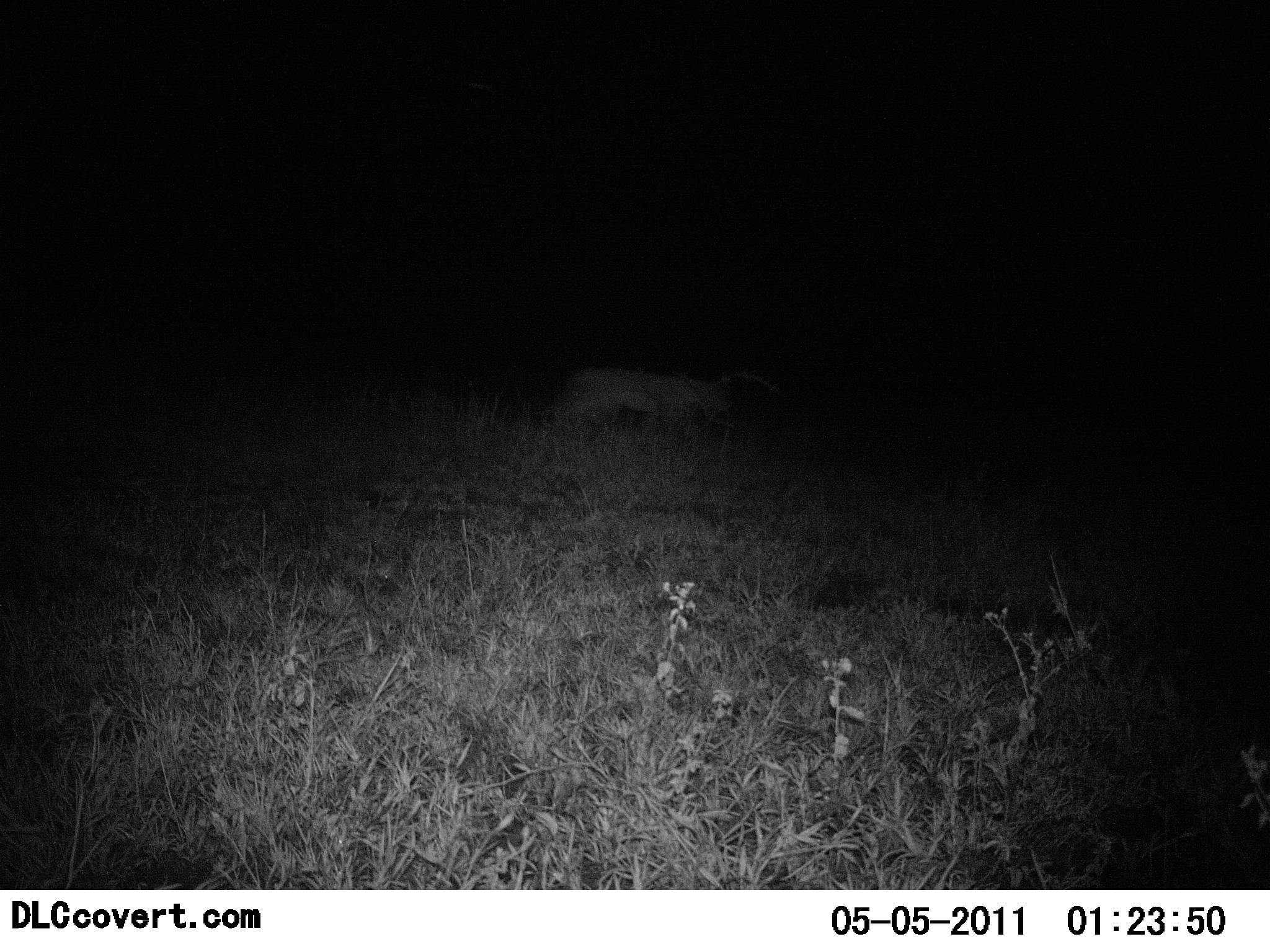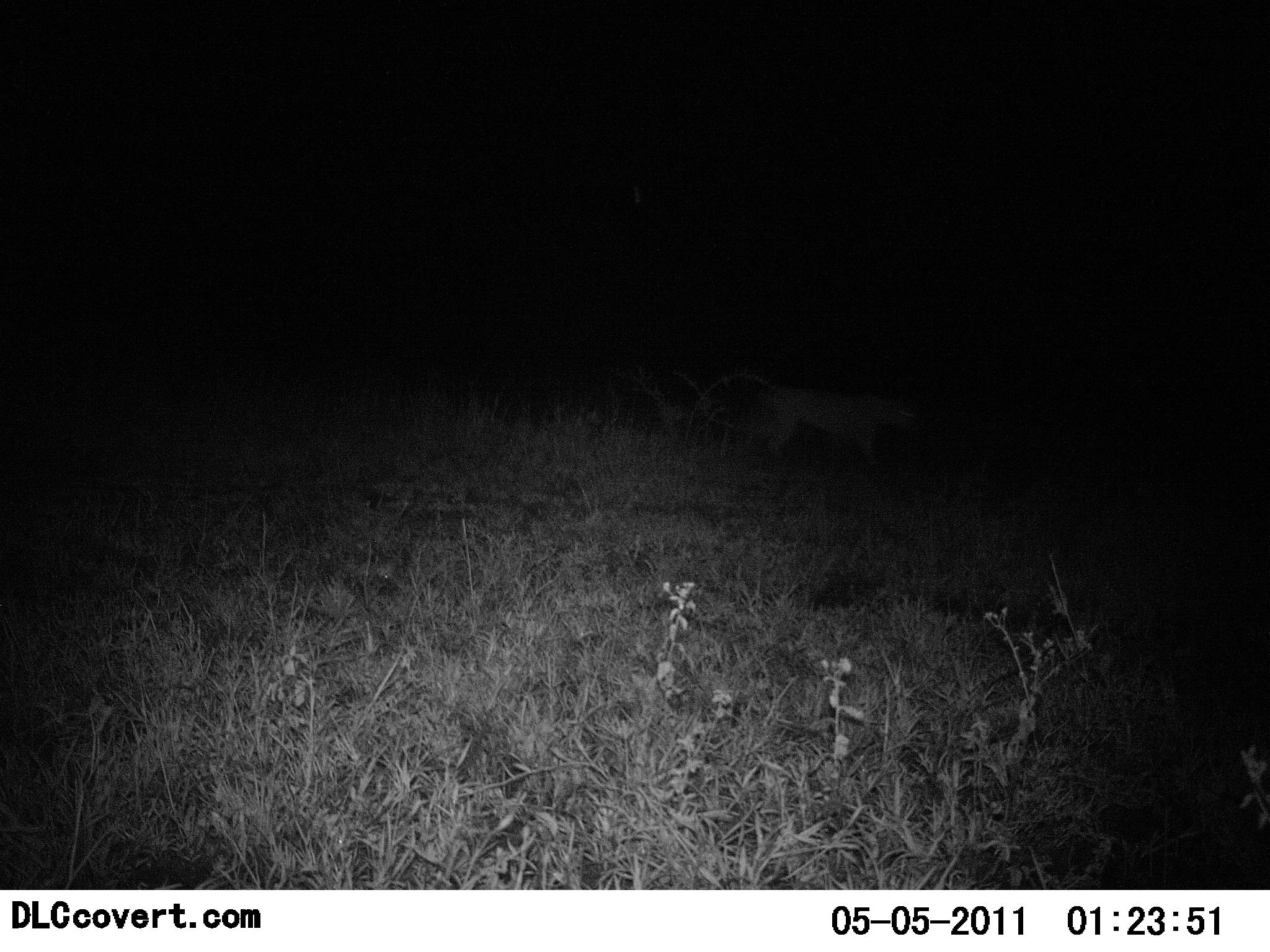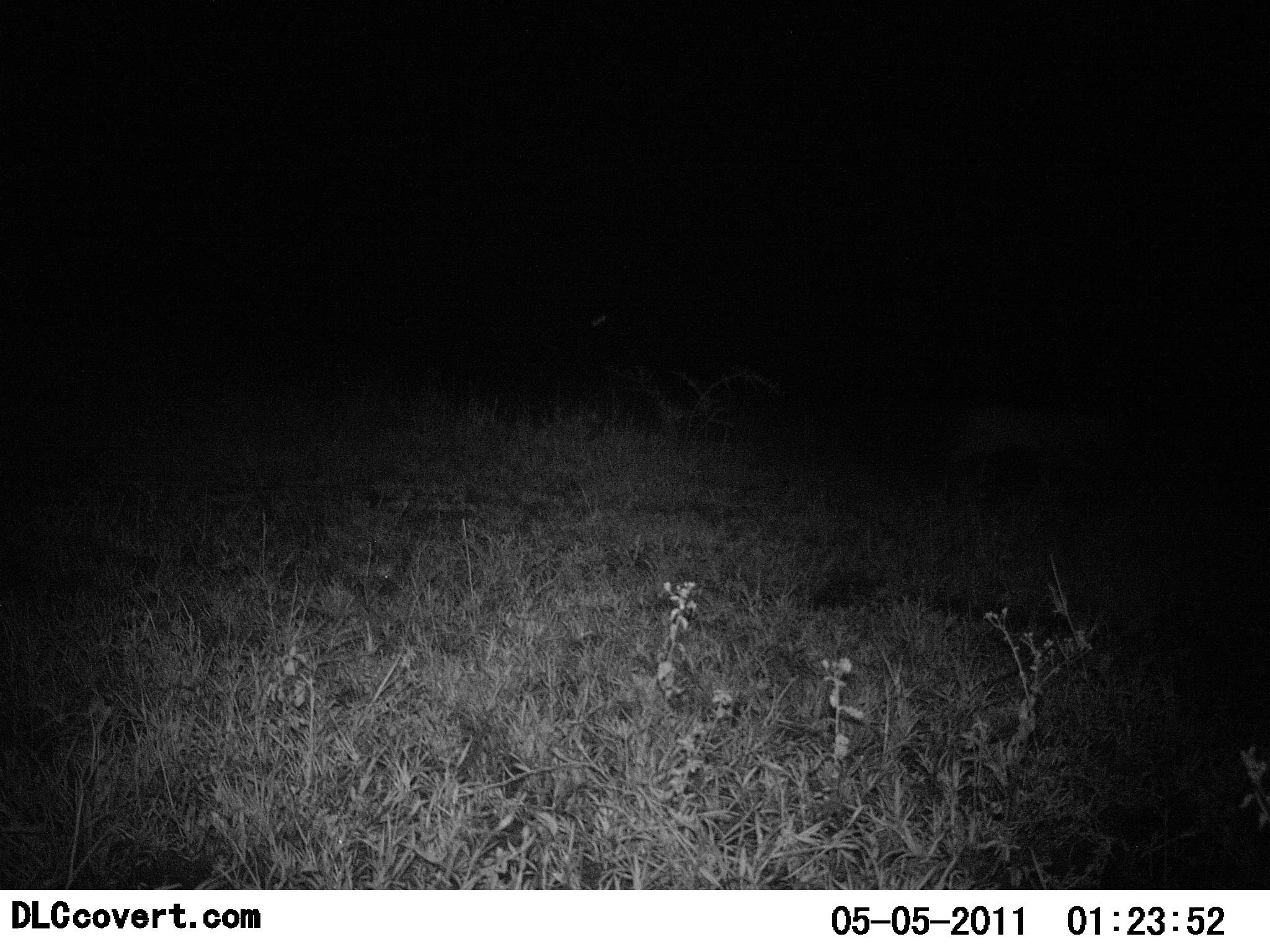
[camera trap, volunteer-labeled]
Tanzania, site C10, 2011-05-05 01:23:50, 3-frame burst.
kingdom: Animalia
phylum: Chordata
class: Mammalia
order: Carnivora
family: Felidae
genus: Panthera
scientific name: Panthera pardus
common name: leopard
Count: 1.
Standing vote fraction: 0%.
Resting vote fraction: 0%.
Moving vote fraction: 100%.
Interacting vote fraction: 0%.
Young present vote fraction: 0%.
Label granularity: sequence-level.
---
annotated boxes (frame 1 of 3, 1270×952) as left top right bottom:
animal: 560 367 786 434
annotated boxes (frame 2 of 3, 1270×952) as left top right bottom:
animal: 750 372 917 466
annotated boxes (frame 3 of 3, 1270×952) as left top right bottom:
animal: 922 400 1120 500